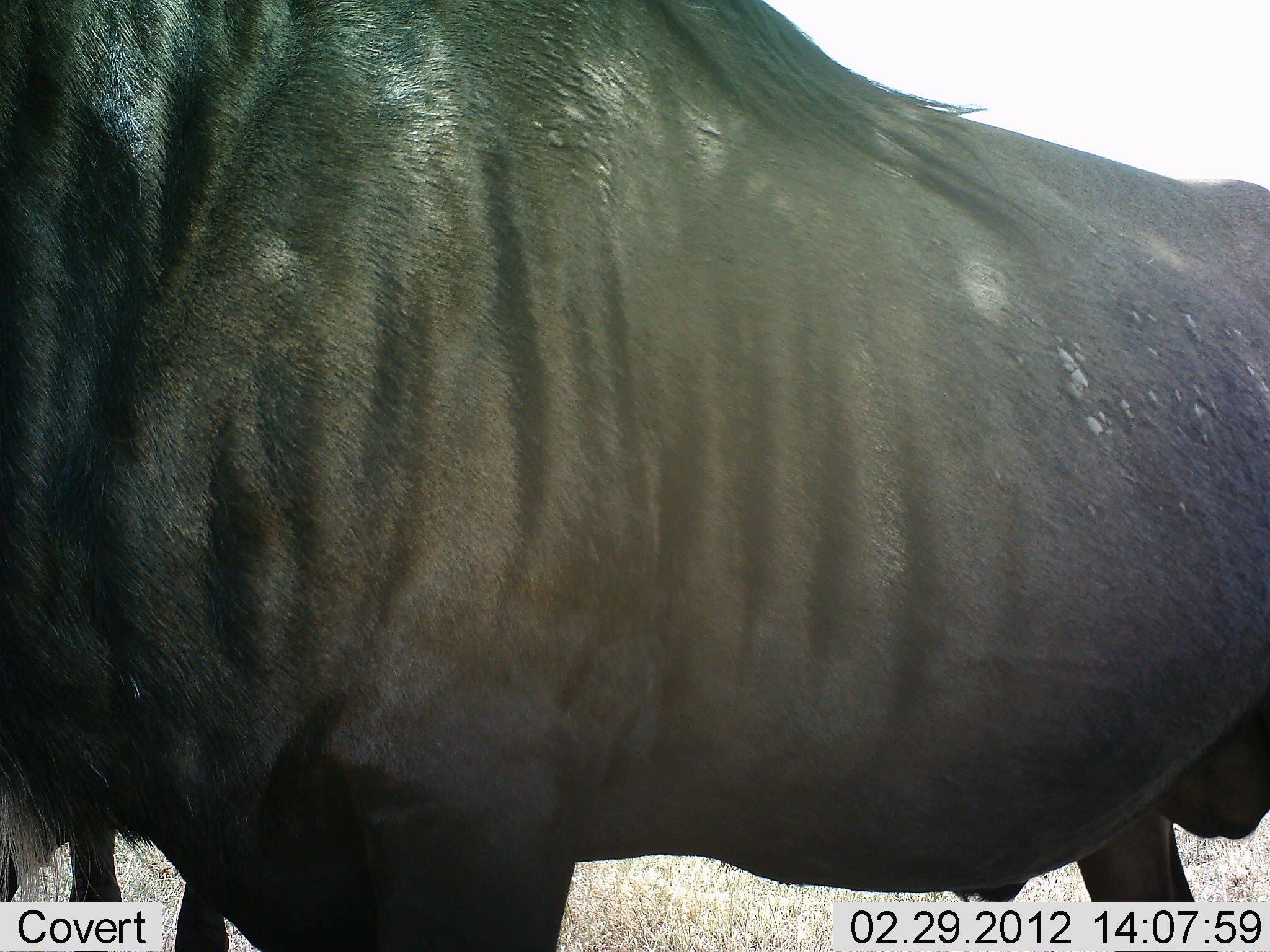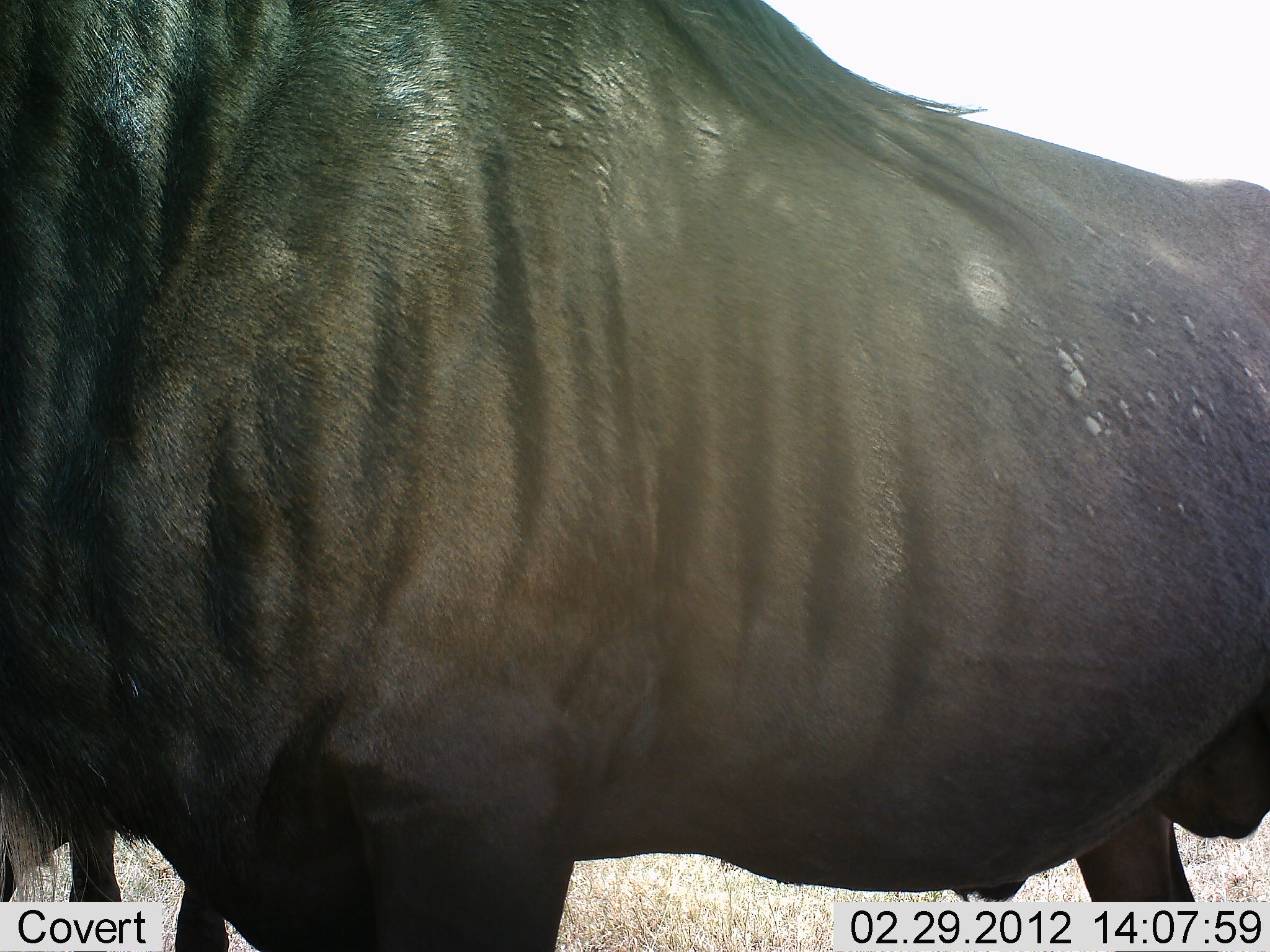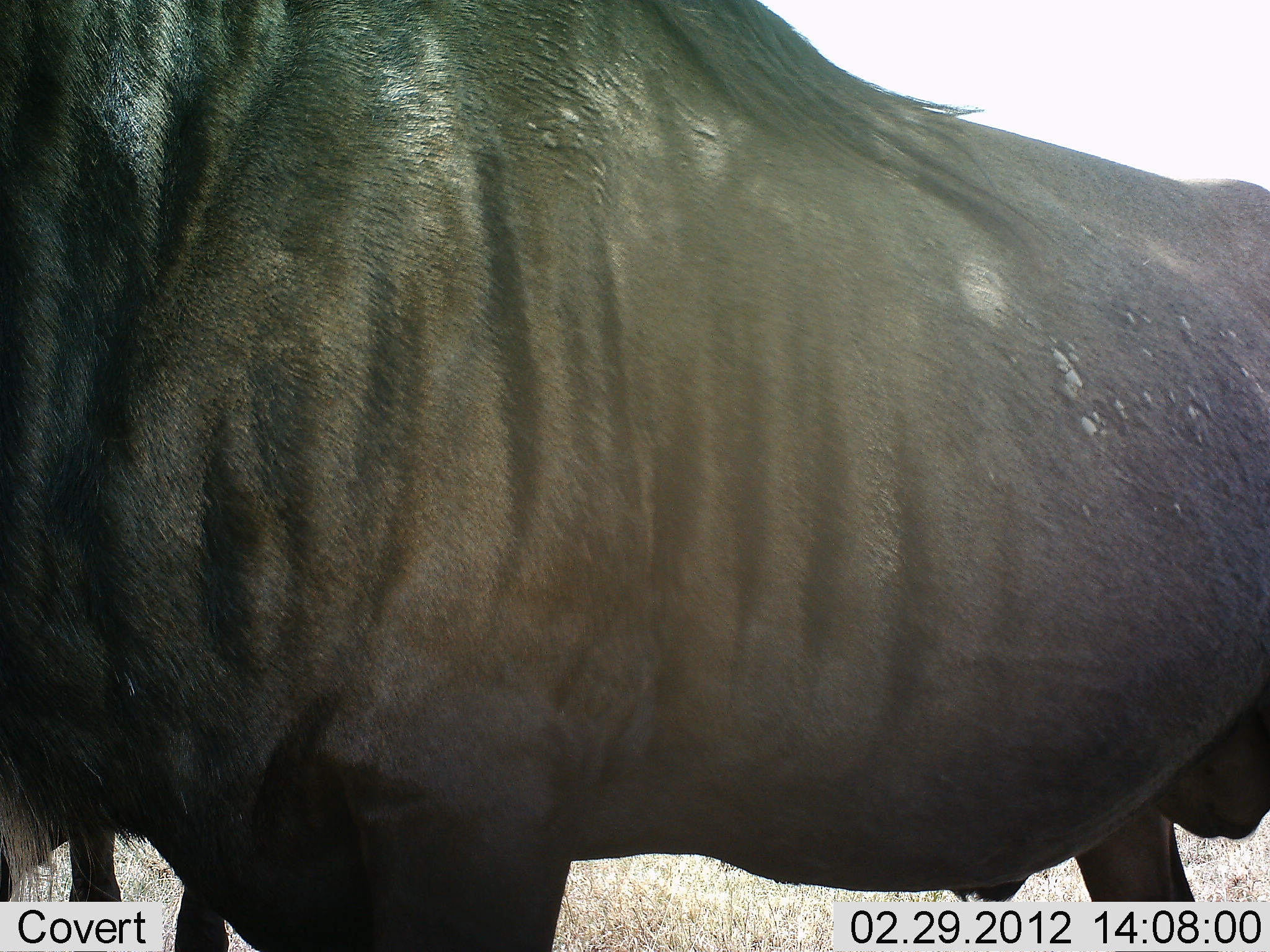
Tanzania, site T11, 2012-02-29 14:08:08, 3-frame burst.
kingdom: Animalia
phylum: Chordata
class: Mammalia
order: Artiodactyla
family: Bovidae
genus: Connochaetes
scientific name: Connochaetes taurinus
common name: blue wildebeest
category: wildebeest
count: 1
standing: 94%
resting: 0%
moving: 12%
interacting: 0%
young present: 0%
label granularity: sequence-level